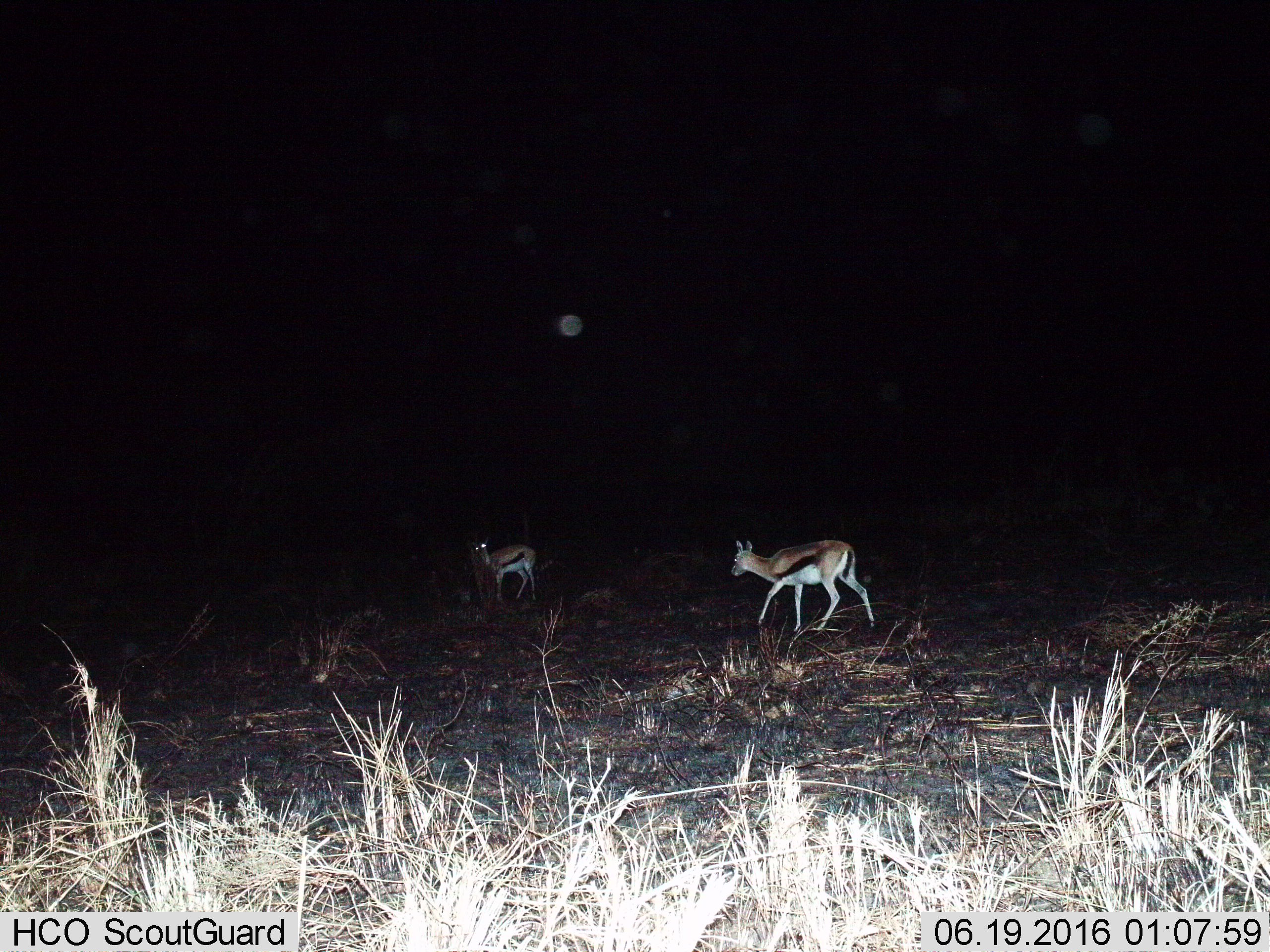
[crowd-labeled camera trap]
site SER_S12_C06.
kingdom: Animalia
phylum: Chordata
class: Mammalia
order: Artiodactyla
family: Bovidae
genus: Eudorcas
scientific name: Eudorcas thomsonii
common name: thomson's gazelle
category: gazellethomsons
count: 2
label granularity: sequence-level